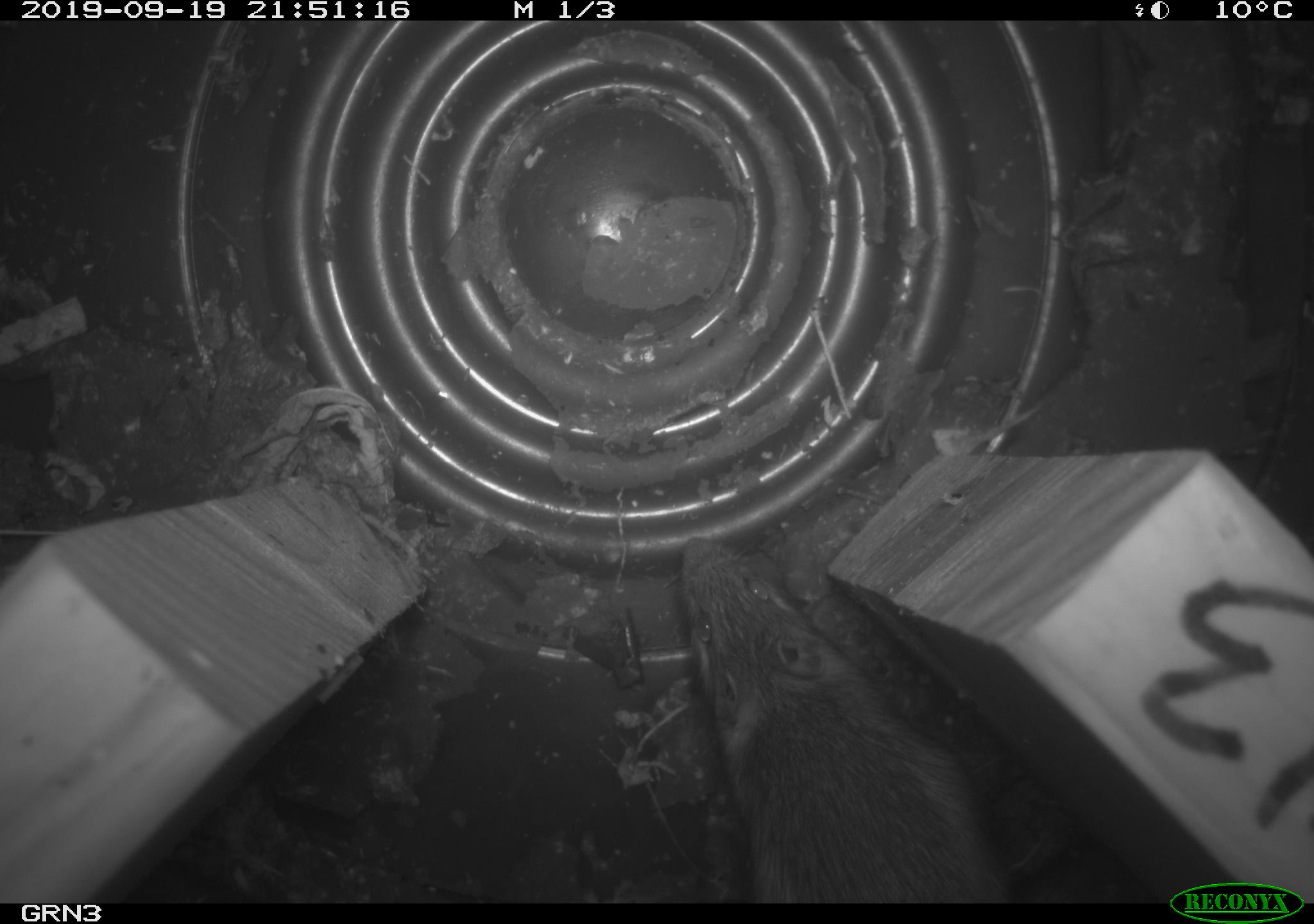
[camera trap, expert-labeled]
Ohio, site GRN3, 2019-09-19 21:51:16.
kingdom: Animalia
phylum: Chordata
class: Mammalia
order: Rodentia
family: Zapodidae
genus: Napaeozapus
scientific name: Napaeozapus insignis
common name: woodland jumping mouse